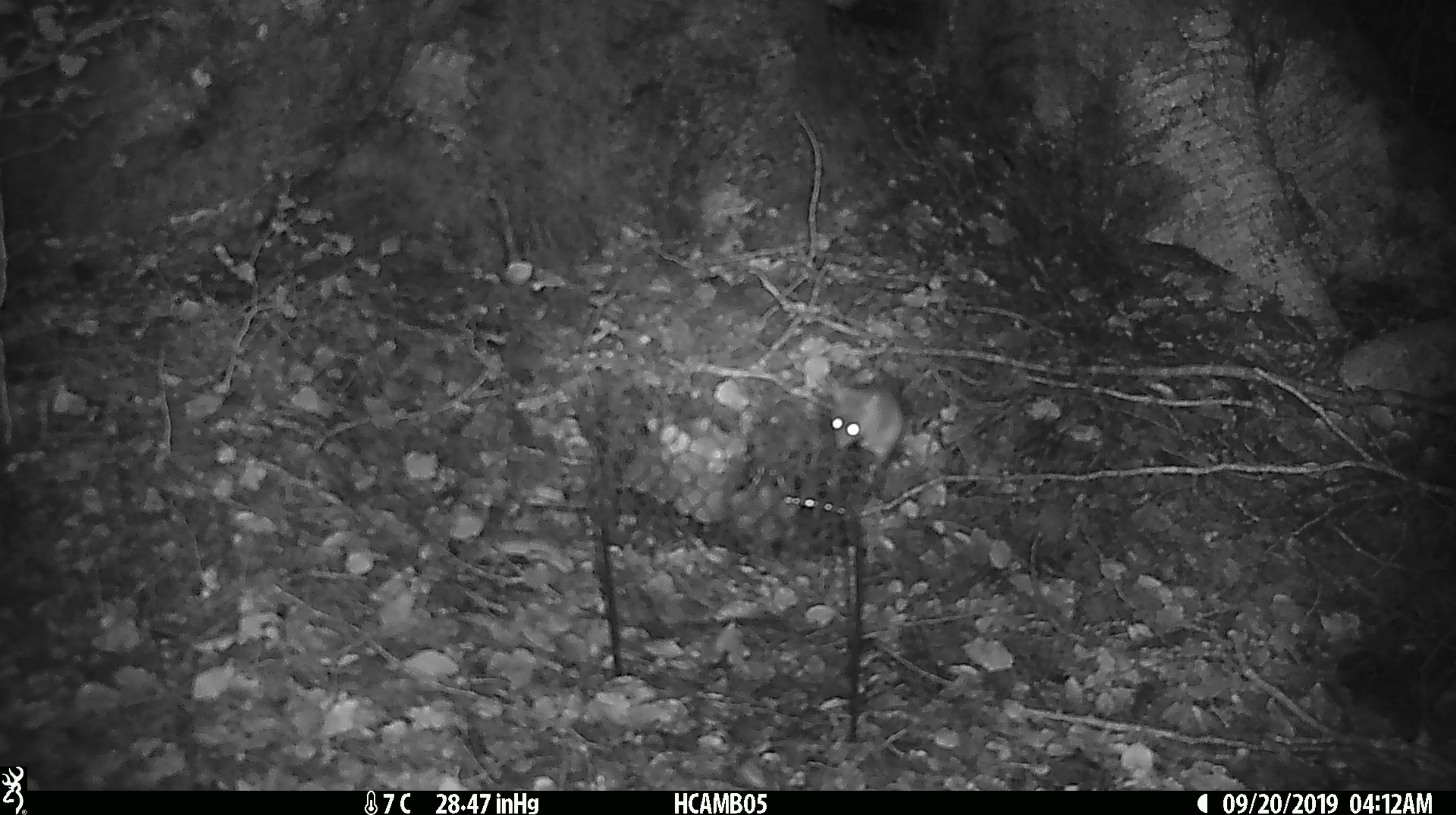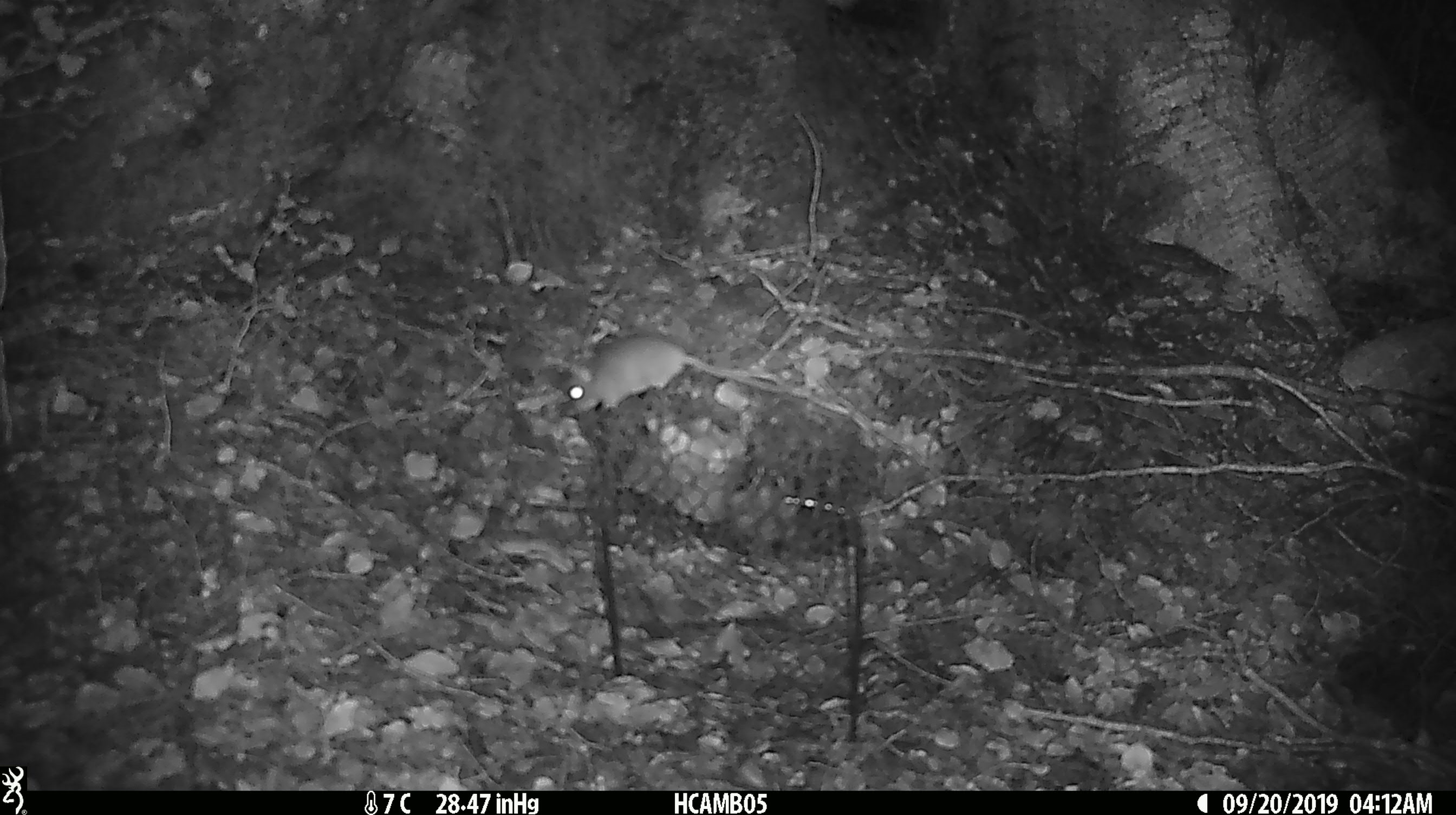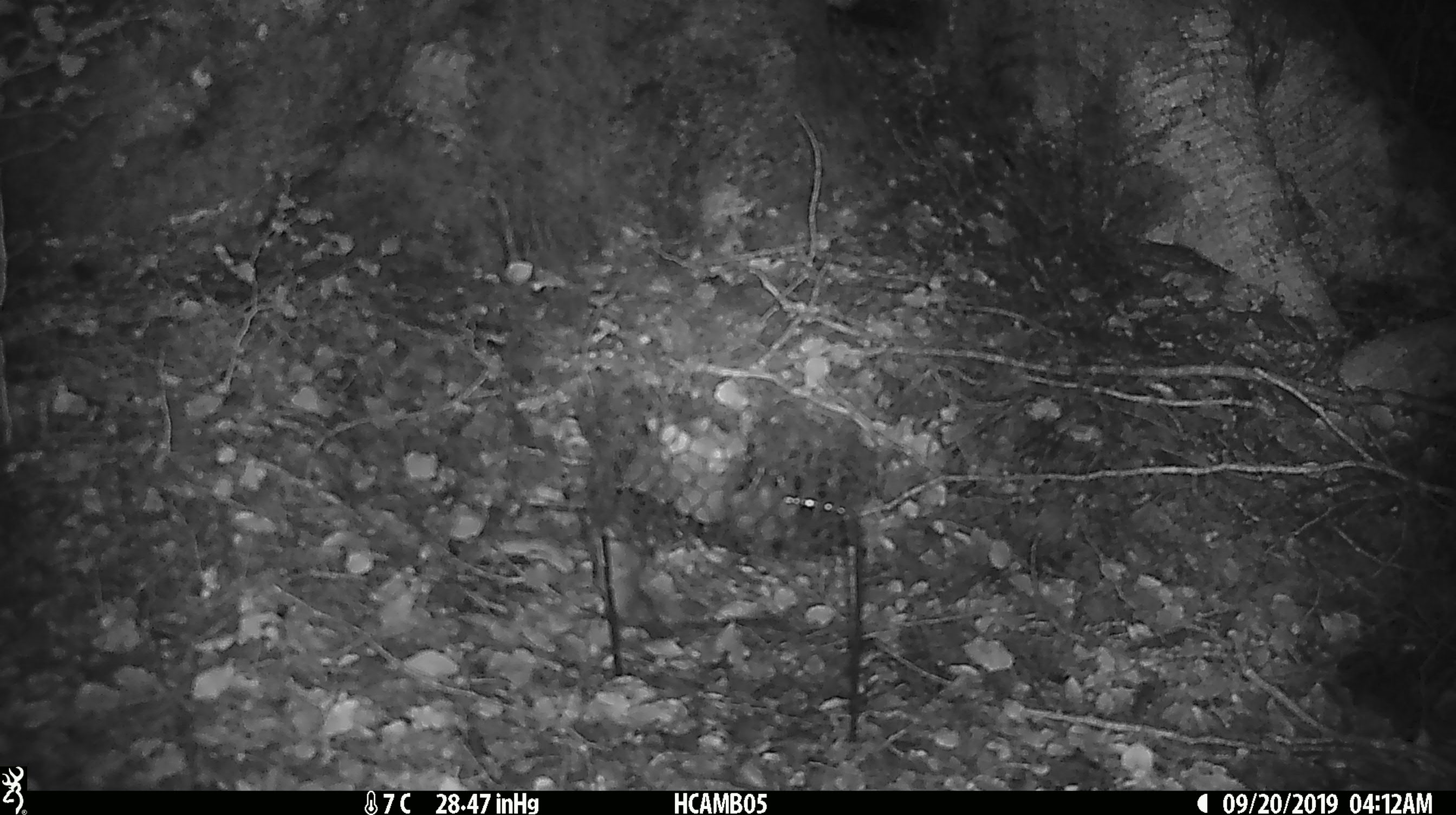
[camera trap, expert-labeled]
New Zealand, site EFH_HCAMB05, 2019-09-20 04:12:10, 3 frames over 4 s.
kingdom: Animalia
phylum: Chordata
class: Mammalia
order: Rodentia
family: Muridae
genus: Mus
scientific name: Mus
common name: mouse